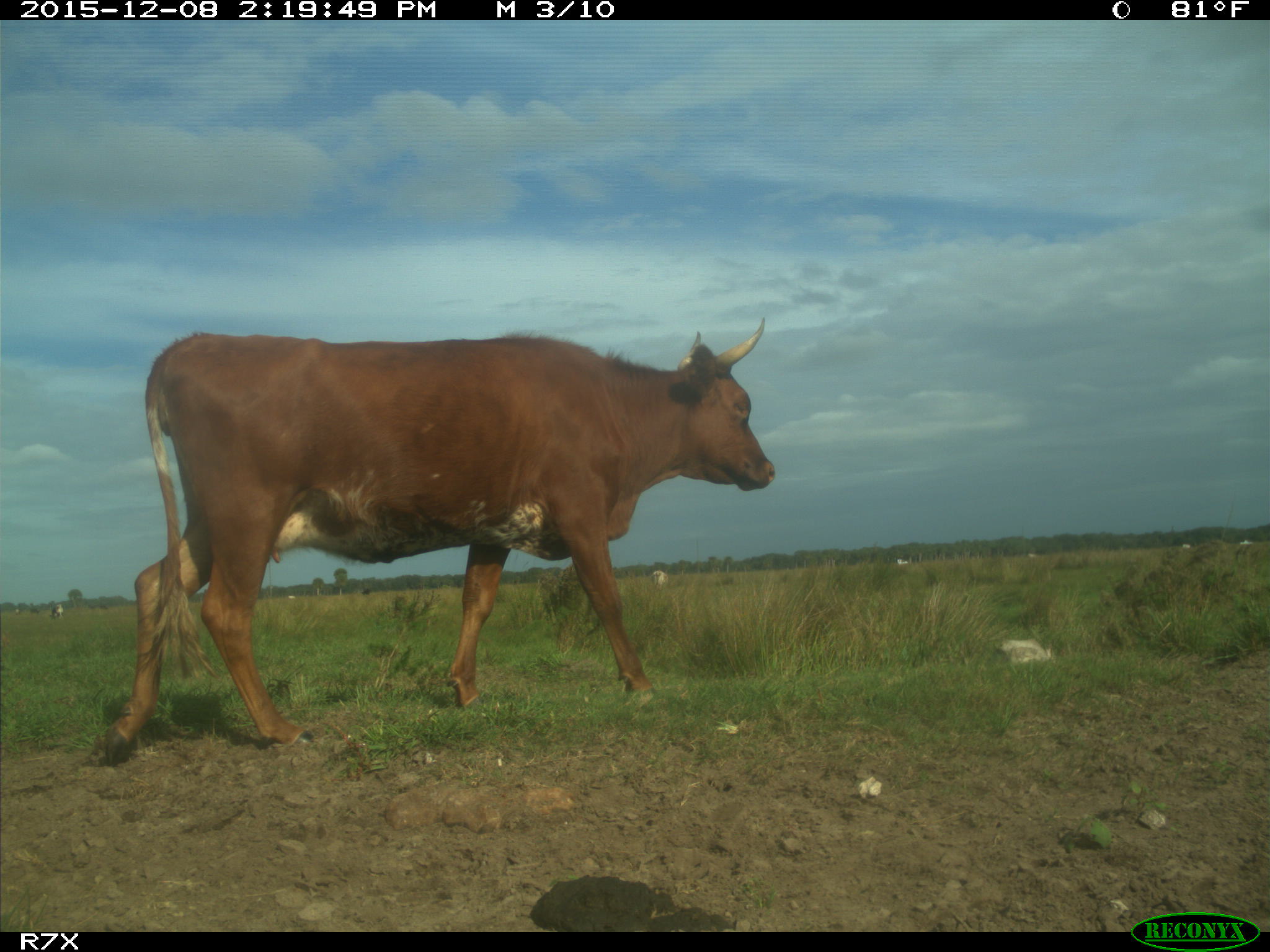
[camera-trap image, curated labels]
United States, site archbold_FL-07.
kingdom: Animalia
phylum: Chordata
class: Mammalia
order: Artiodactyla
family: Bovidae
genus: Bos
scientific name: Bos taurus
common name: domestic cow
Bos taurus (domestic cow).